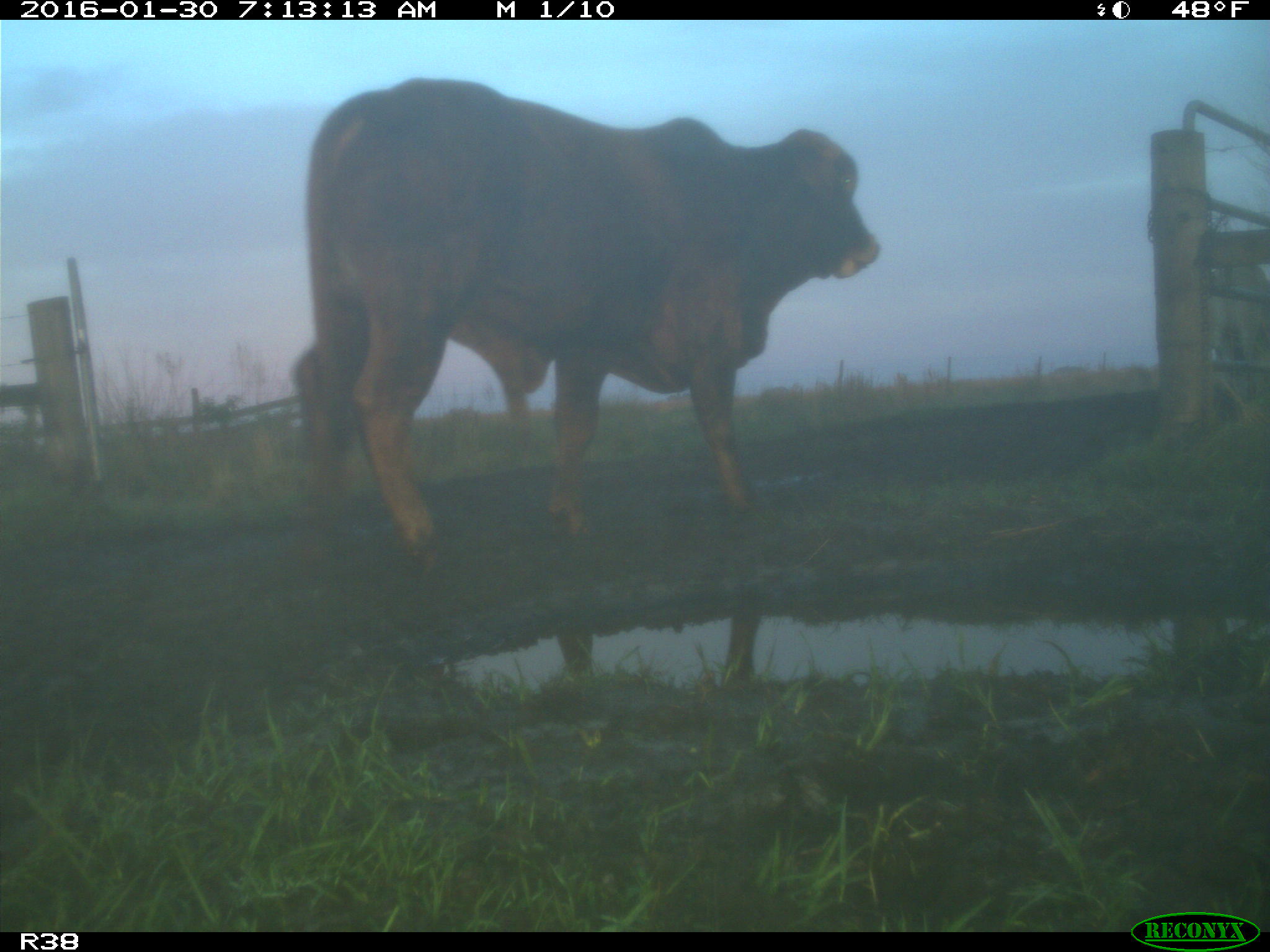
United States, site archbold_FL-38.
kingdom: Animalia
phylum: Chordata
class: Mammalia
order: Artiodactyla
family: Bovidae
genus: Bos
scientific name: Bos taurus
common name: domestic cow